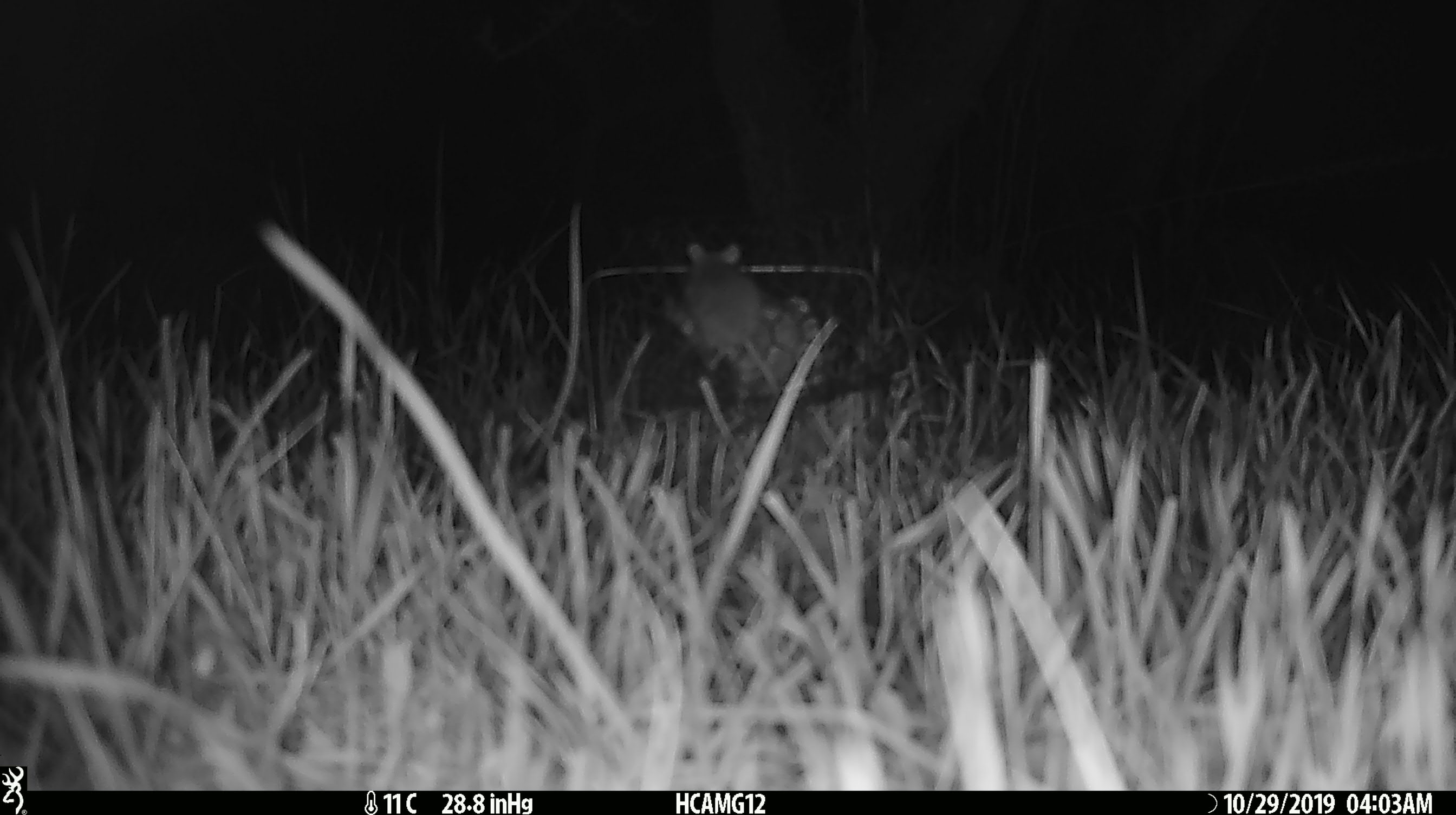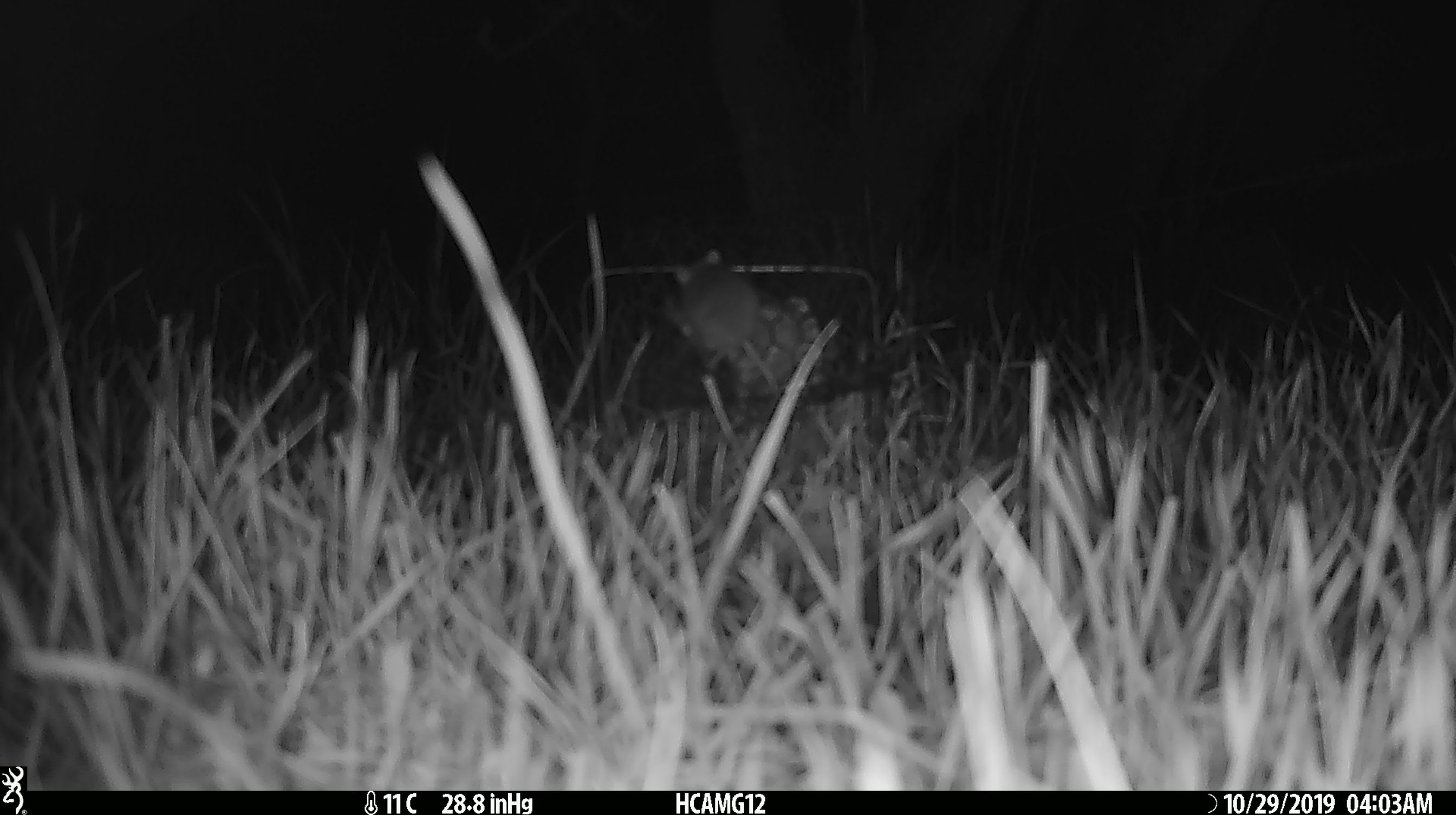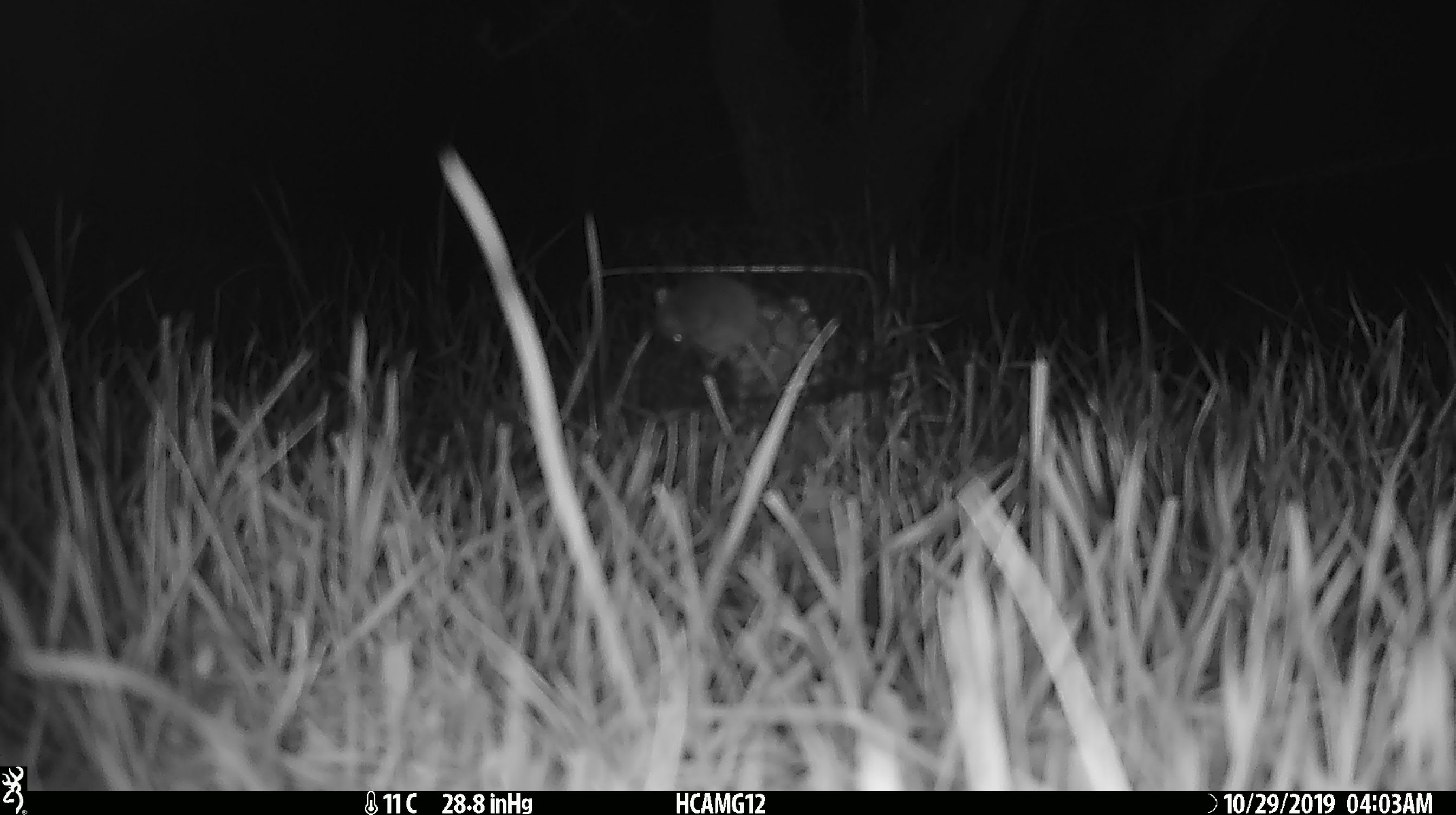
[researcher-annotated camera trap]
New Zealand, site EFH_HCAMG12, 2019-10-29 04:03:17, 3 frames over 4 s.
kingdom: Animalia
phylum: Chordata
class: Mammalia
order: Rodentia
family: Muridae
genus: Mus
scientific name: Mus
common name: mouse